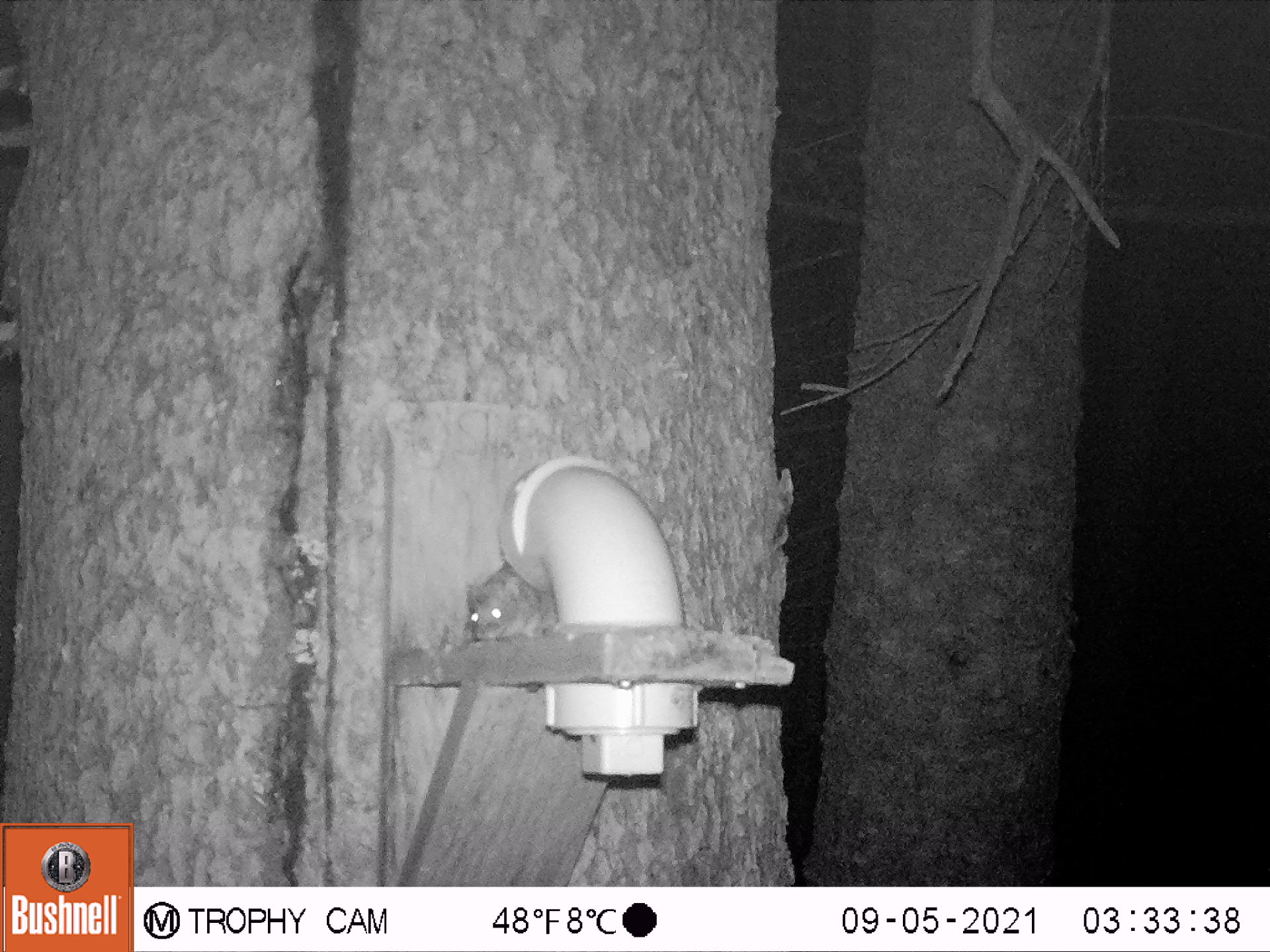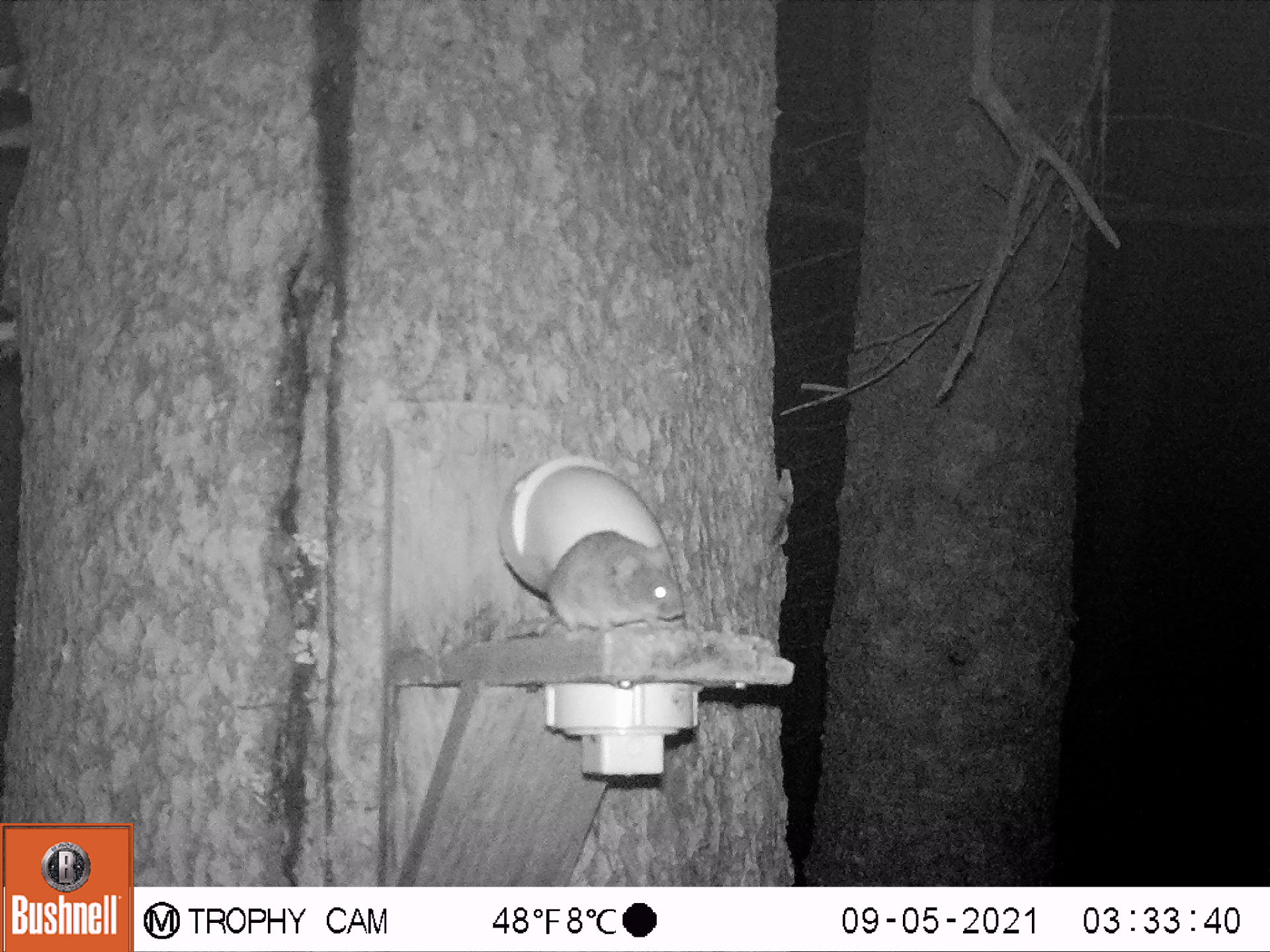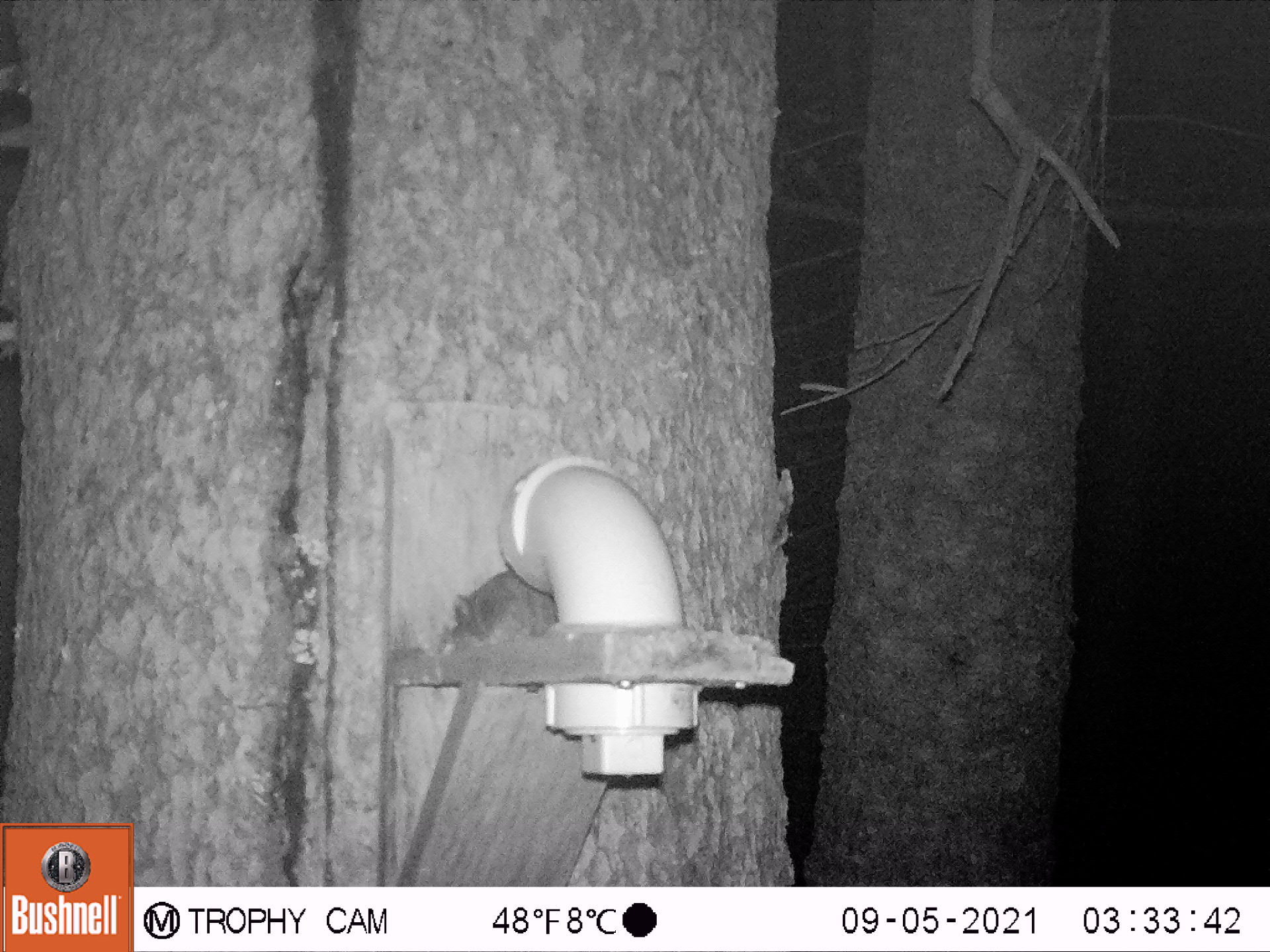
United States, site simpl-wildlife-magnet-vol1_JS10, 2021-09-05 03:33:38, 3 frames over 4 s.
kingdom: Animalia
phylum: Chordata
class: Mammalia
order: Rodentia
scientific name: Rodentia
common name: mouse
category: mouse sp.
Mouse sp. (mouse) (Rodentia).